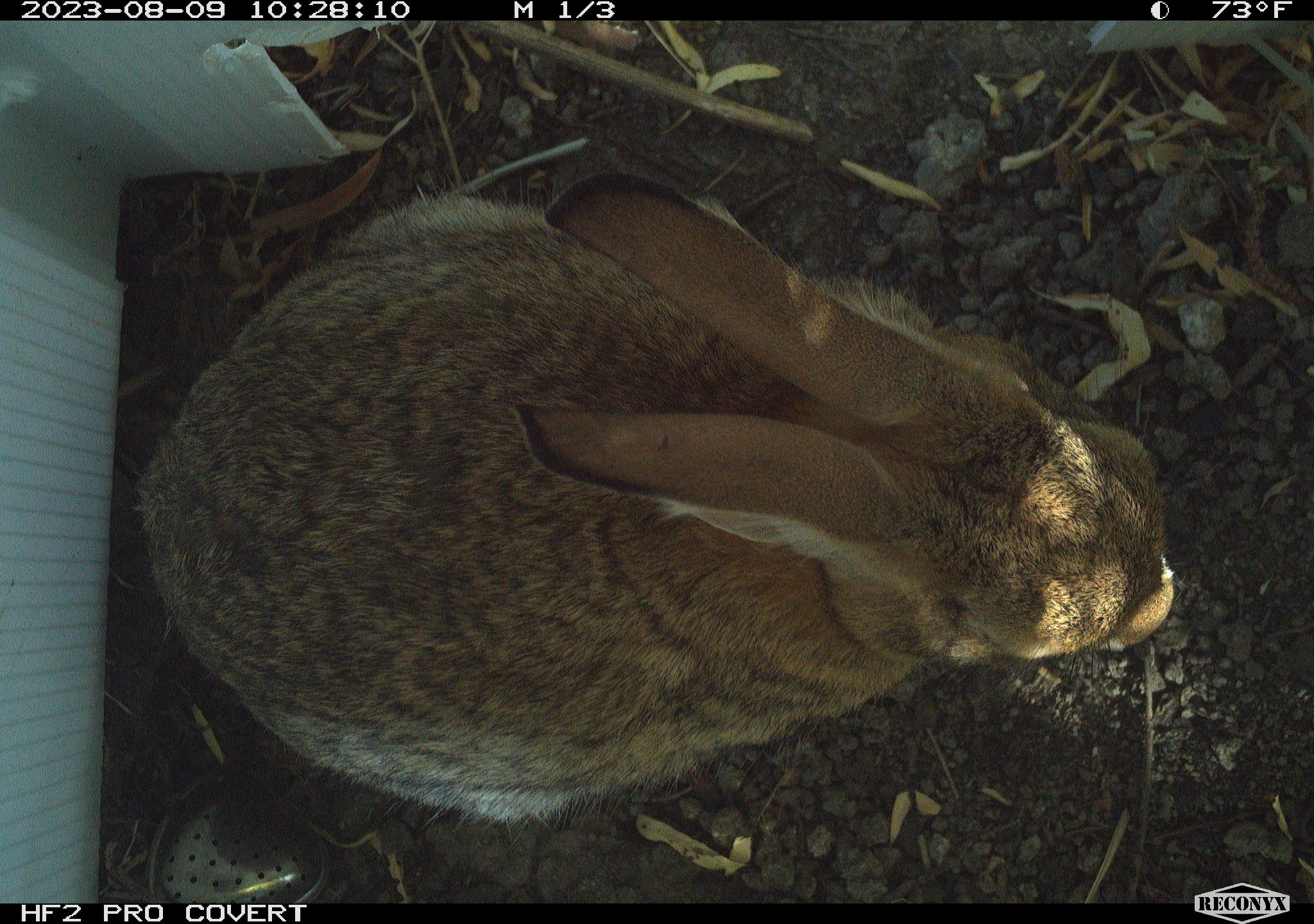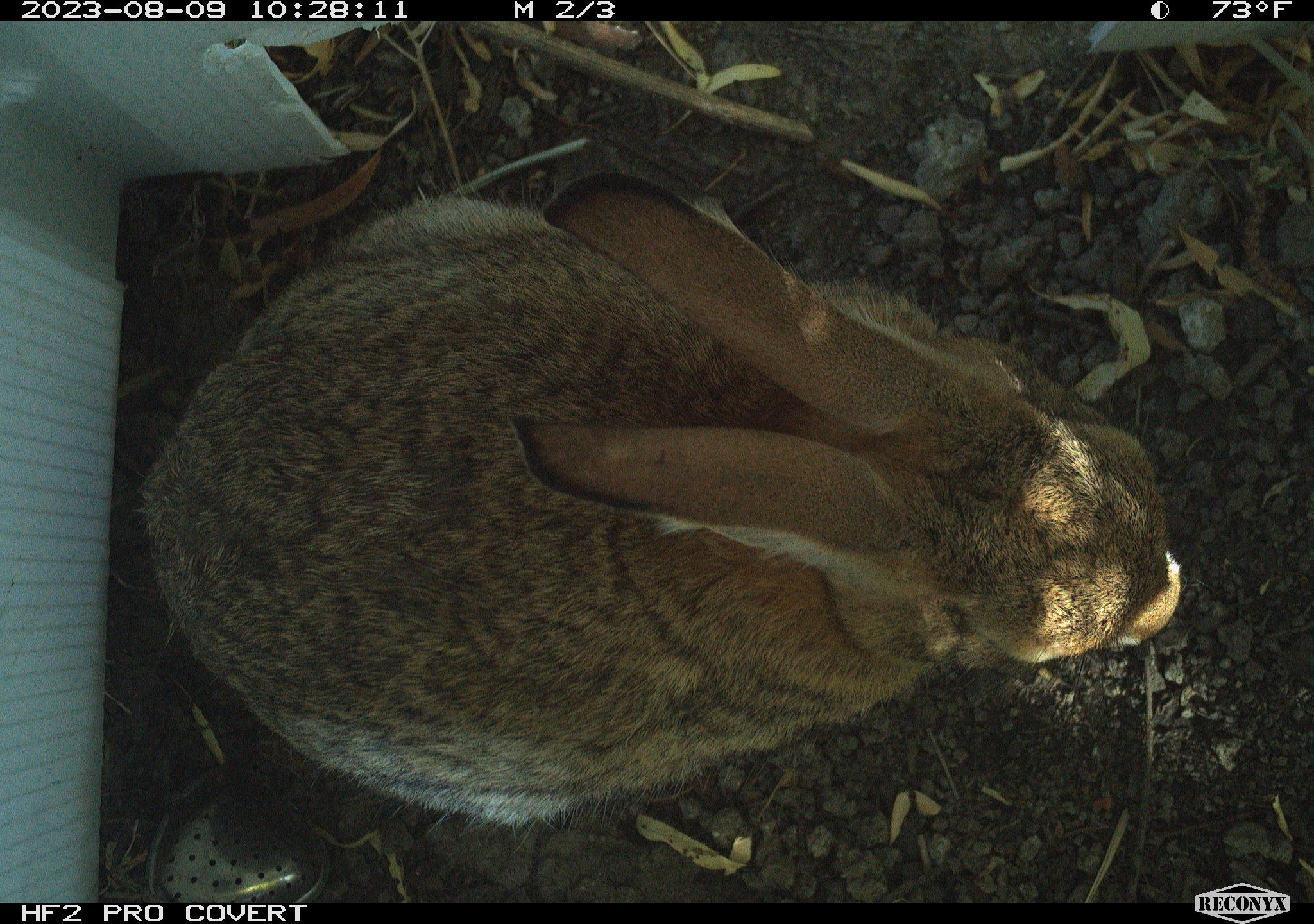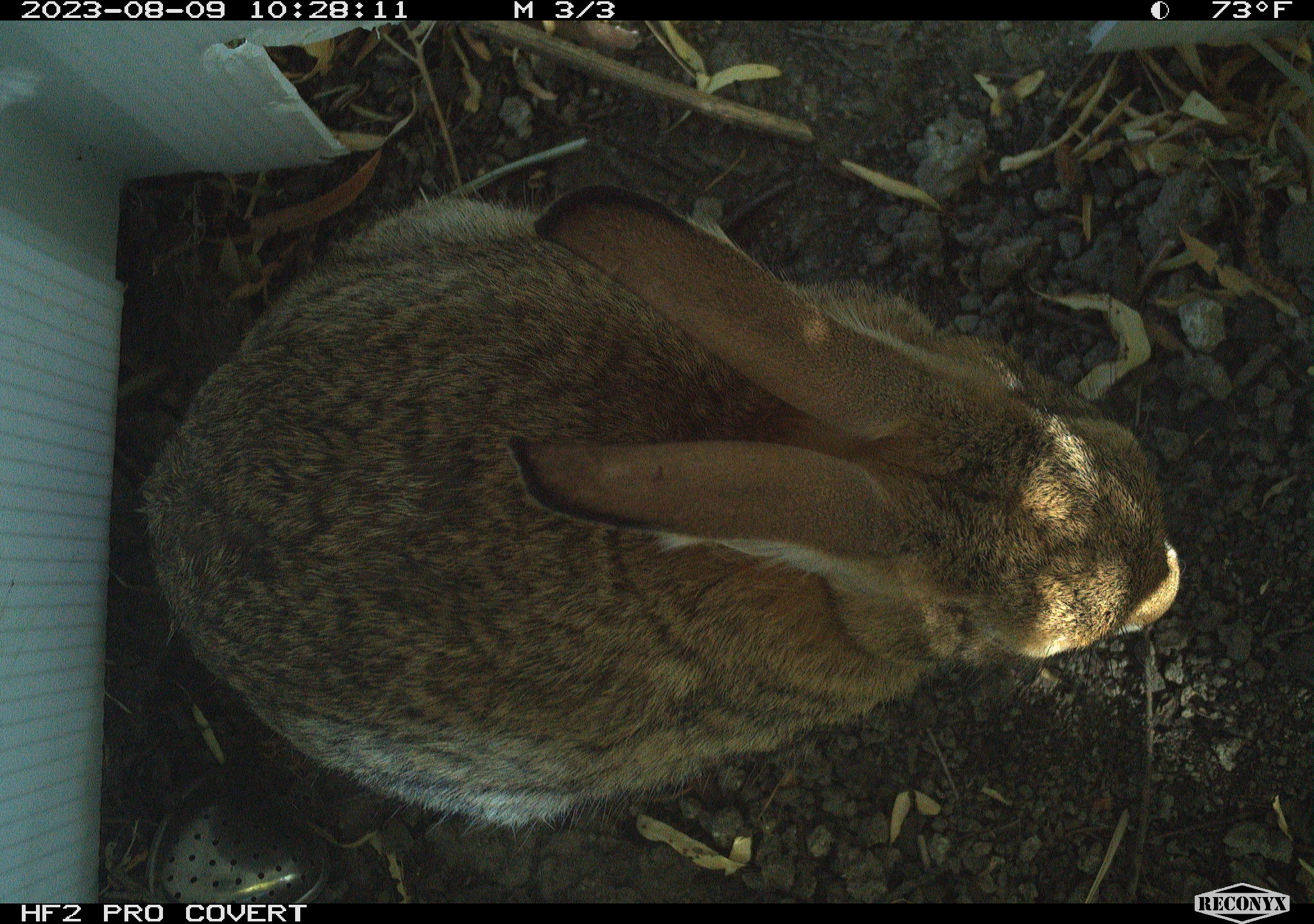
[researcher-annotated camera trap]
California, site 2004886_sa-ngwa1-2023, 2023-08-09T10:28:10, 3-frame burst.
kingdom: Animalia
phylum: Chordata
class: Mammalia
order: Lagomorpha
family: Leporidae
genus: Sylvilagus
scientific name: Sylvilagus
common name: cottontail rabbits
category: sylvilagus species